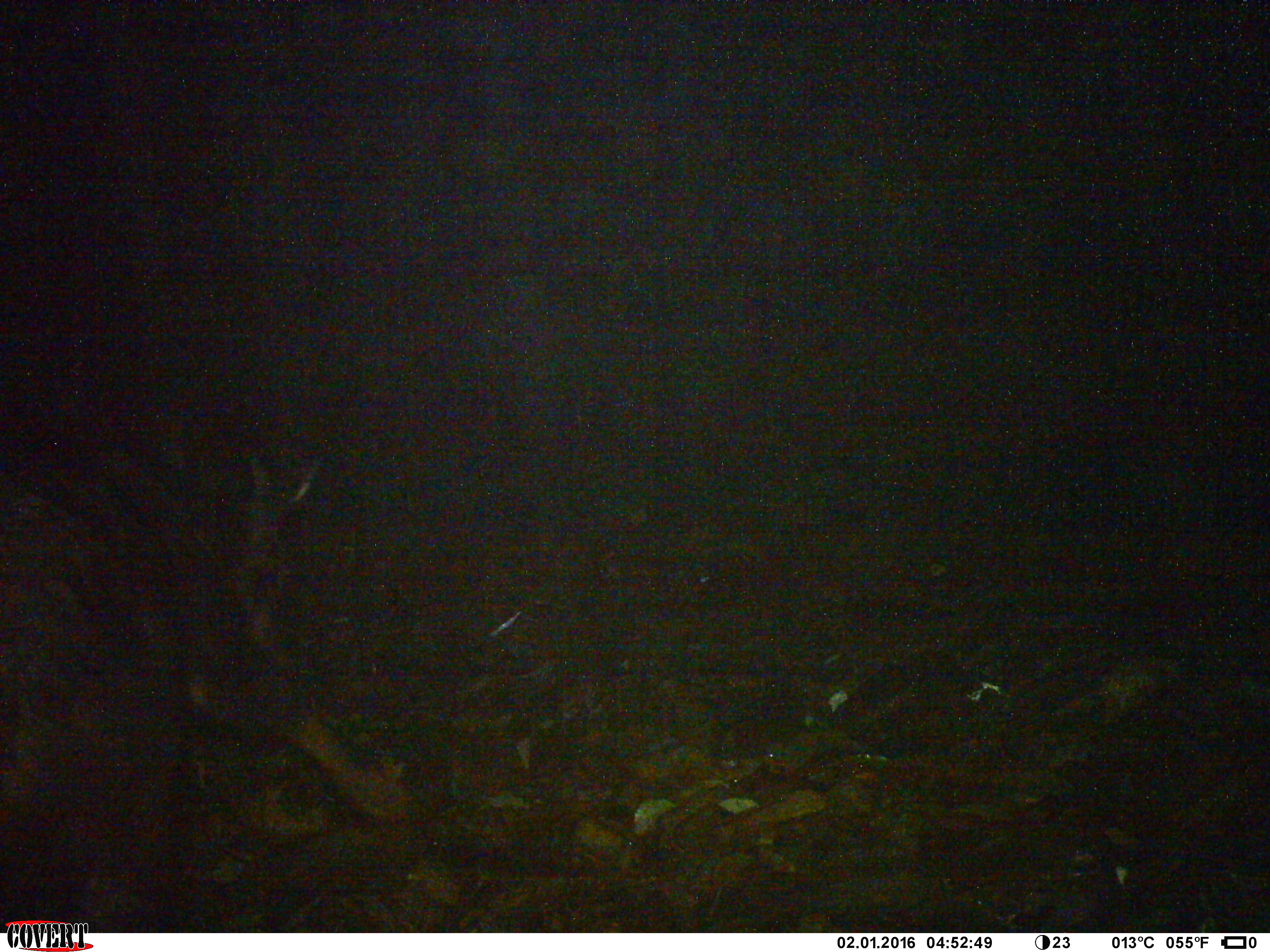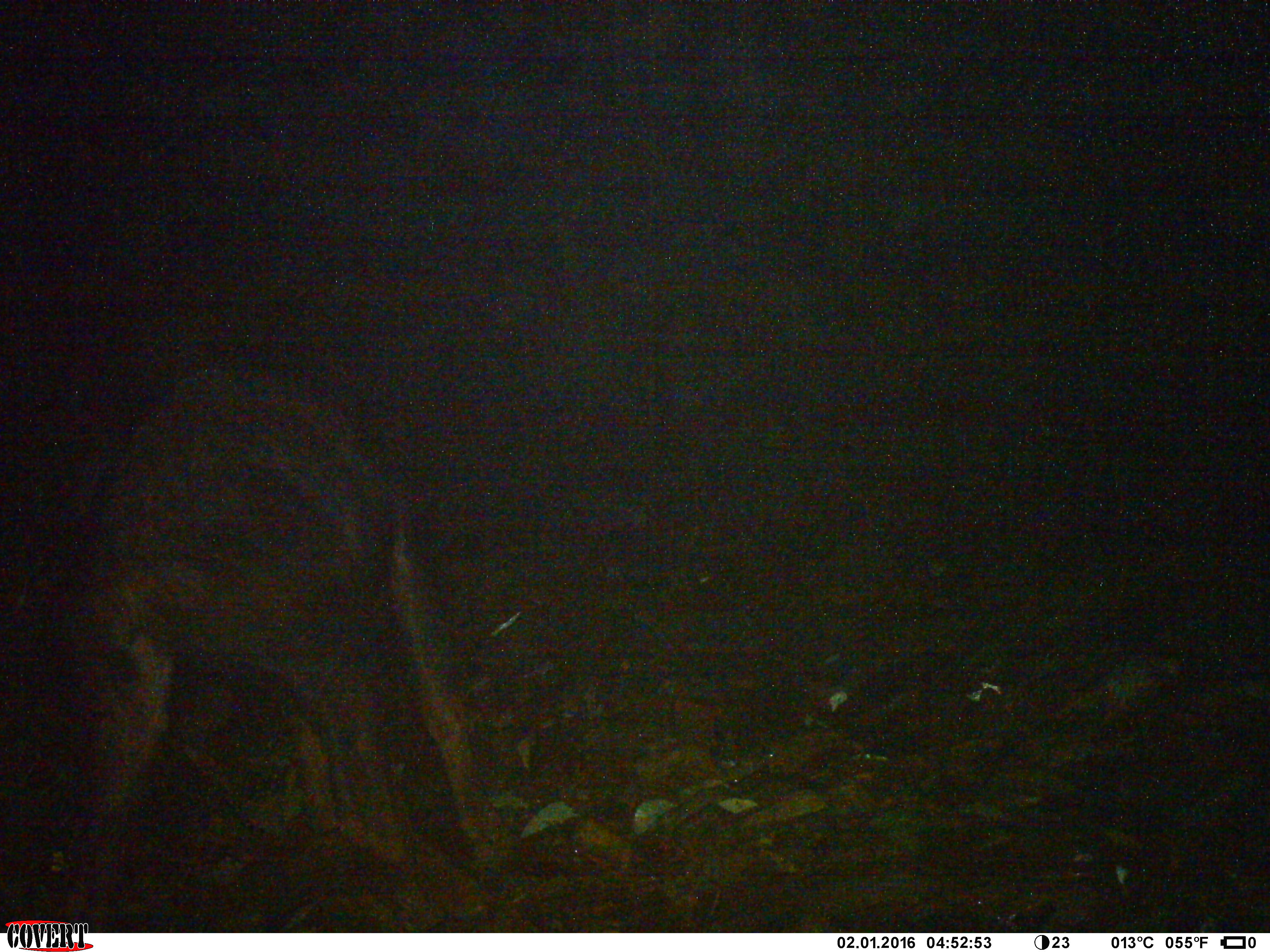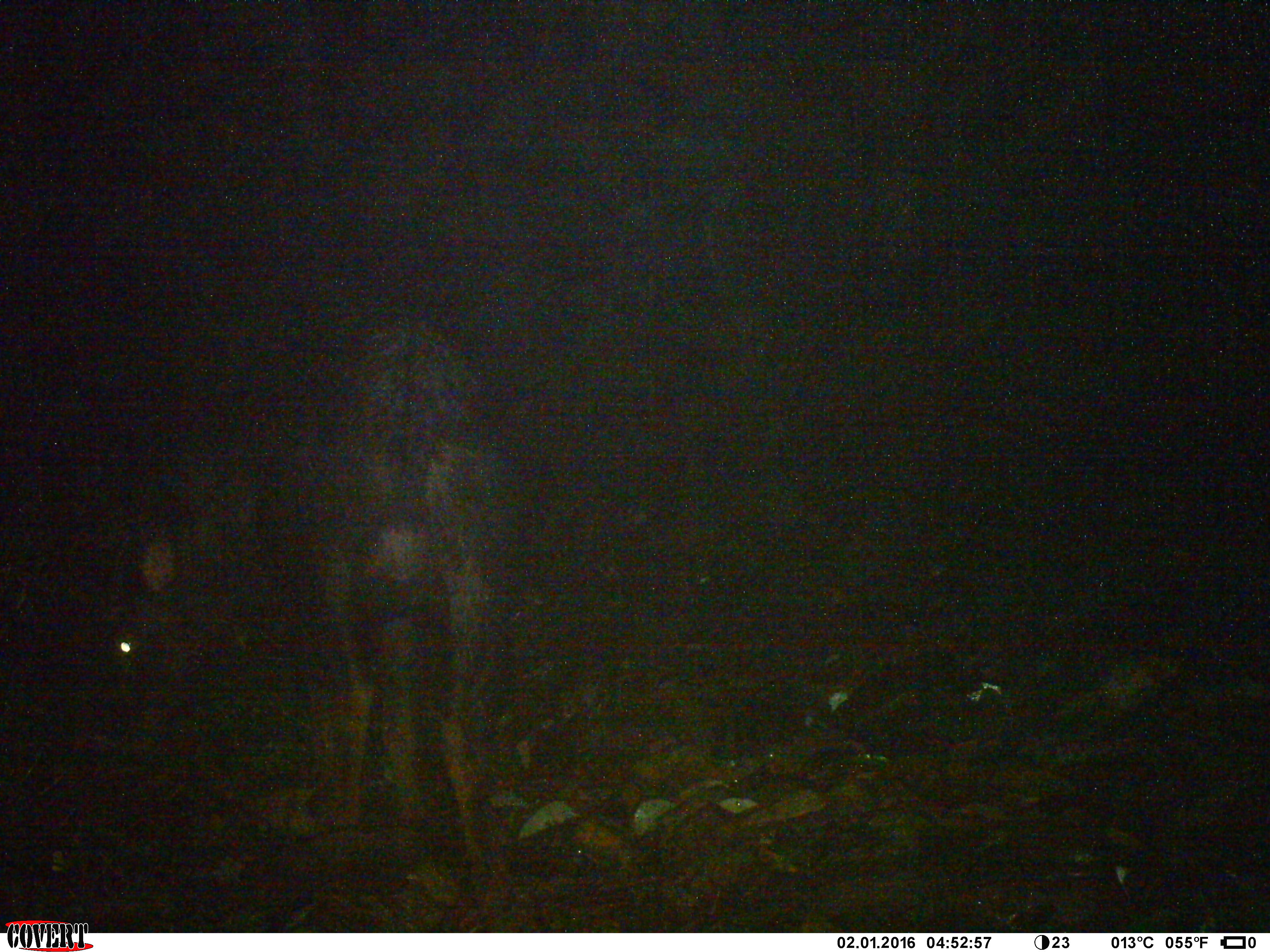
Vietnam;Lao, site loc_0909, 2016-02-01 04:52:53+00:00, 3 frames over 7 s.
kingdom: Animalia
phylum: Chordata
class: Mammalia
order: Artiodactyla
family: Bovidae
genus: Capricornis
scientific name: Capricornis sumatraensis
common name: chinese serow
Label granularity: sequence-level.